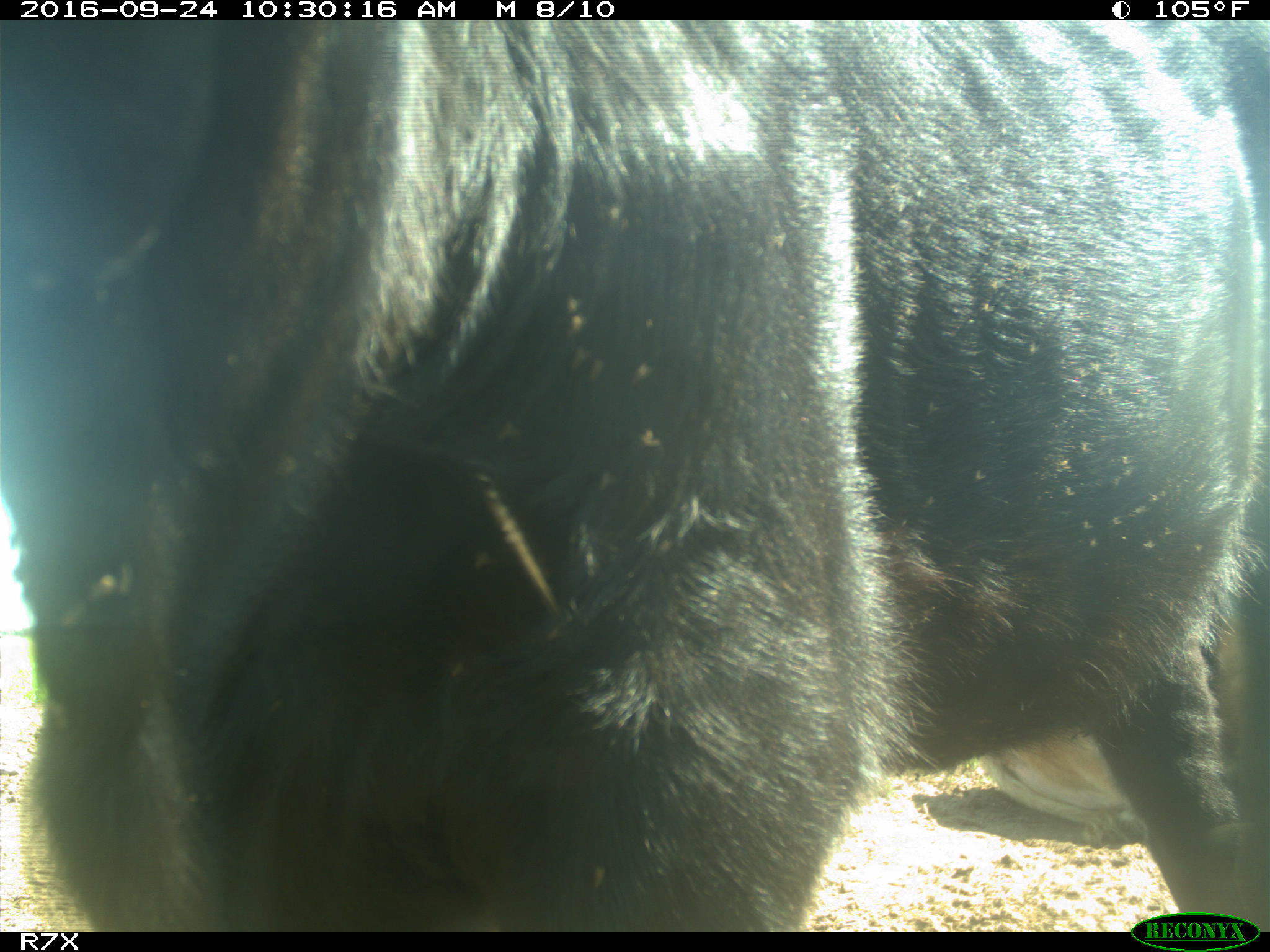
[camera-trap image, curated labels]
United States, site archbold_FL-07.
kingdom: Animalia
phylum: Chordata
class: Mammalia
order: Artiodactyla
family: Bovidae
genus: Bos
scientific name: Bos taurus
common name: domestic cow